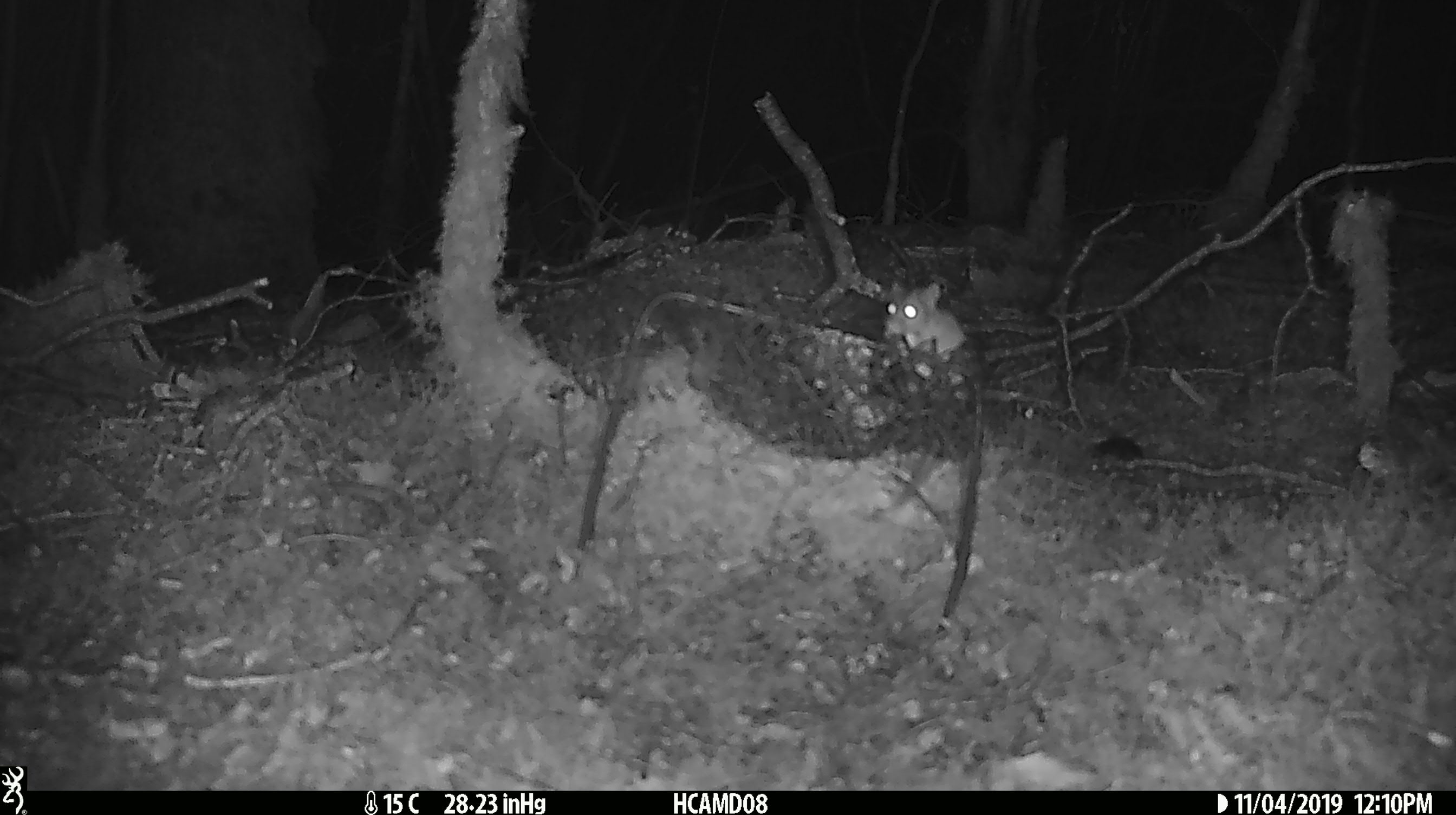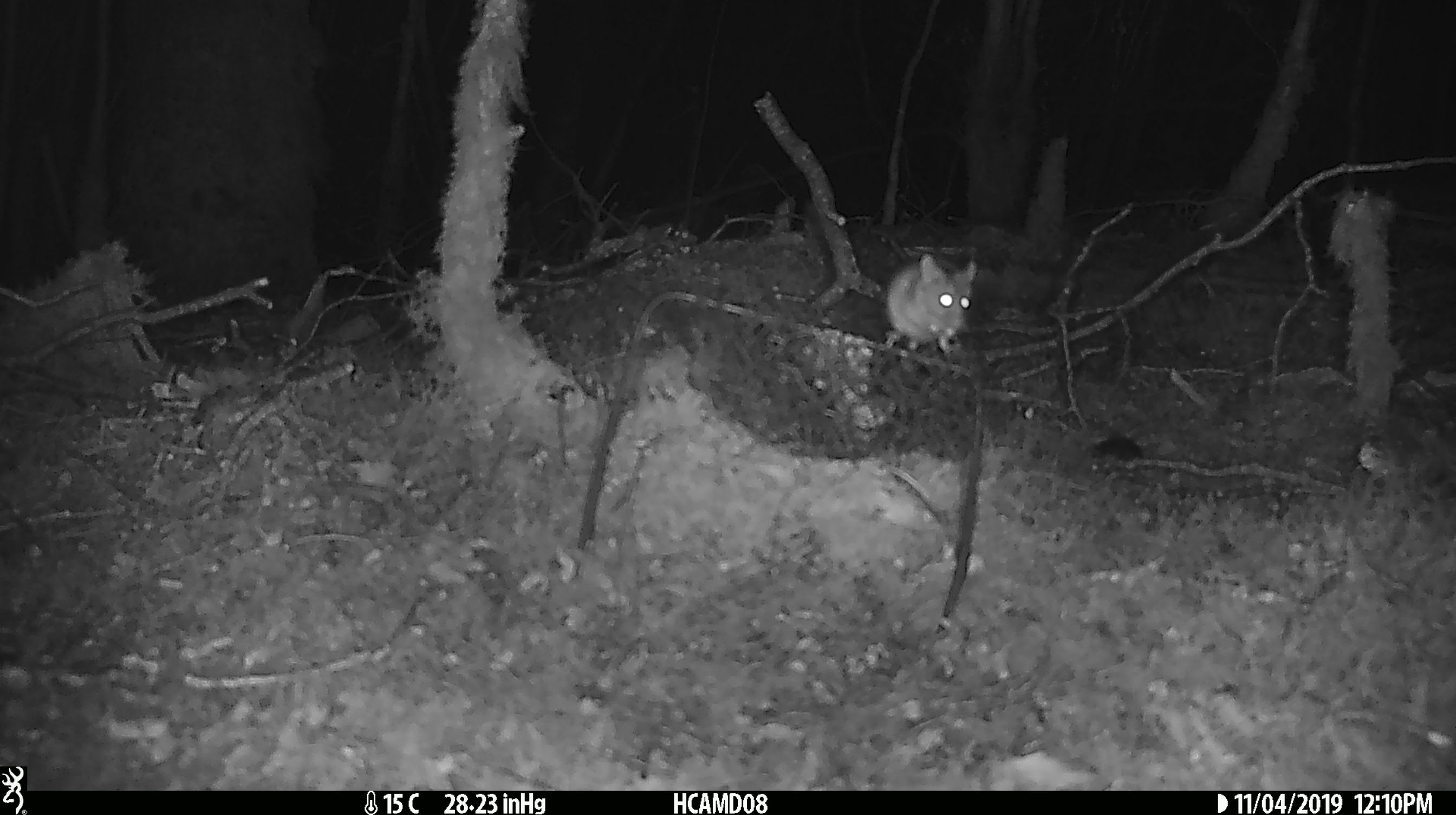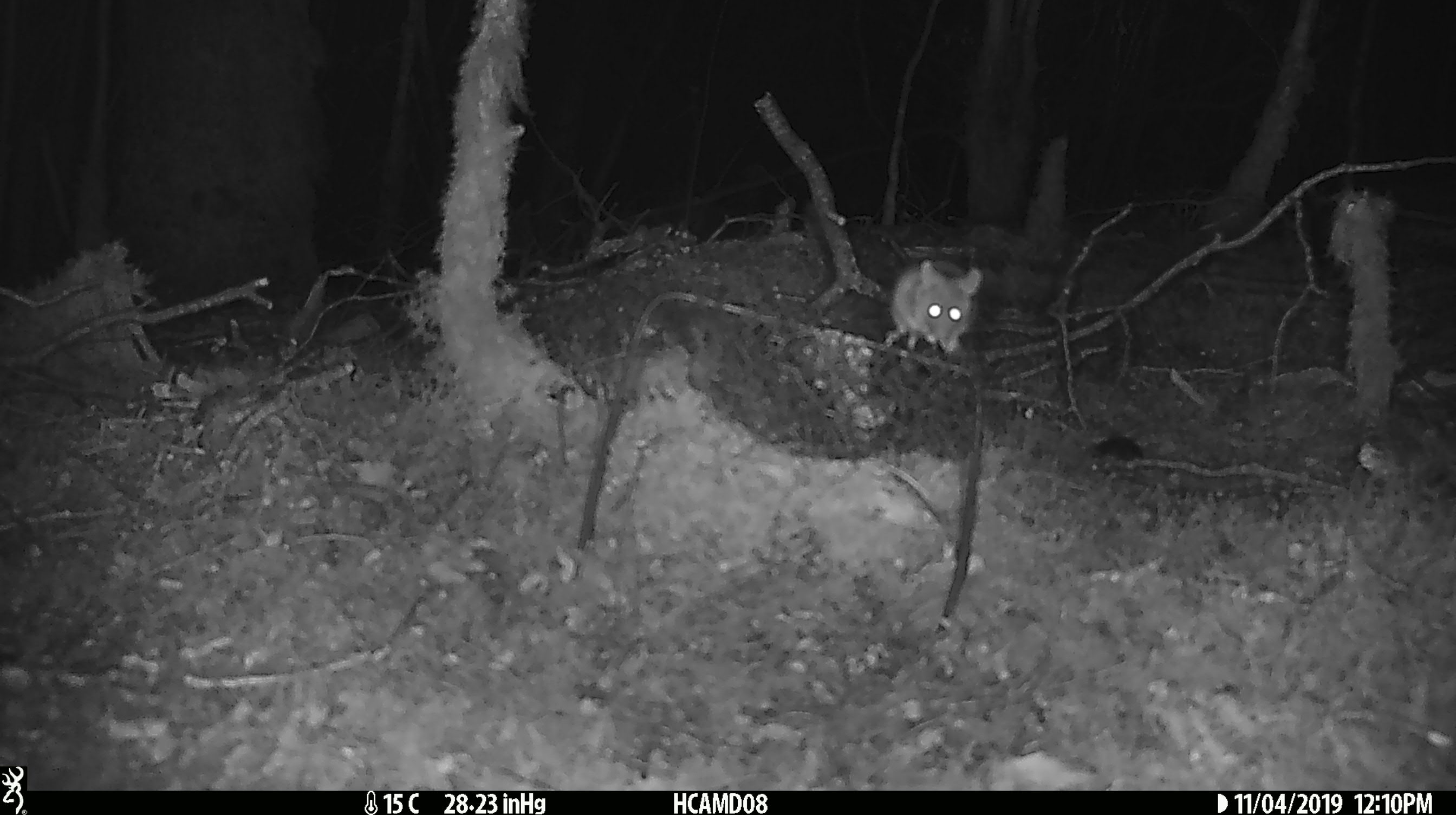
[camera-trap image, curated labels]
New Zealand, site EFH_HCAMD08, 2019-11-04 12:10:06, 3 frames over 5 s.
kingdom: Animalia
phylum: Chordata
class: Mammalia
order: Rodentia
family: Muridae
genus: Mus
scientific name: Mus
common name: mouse